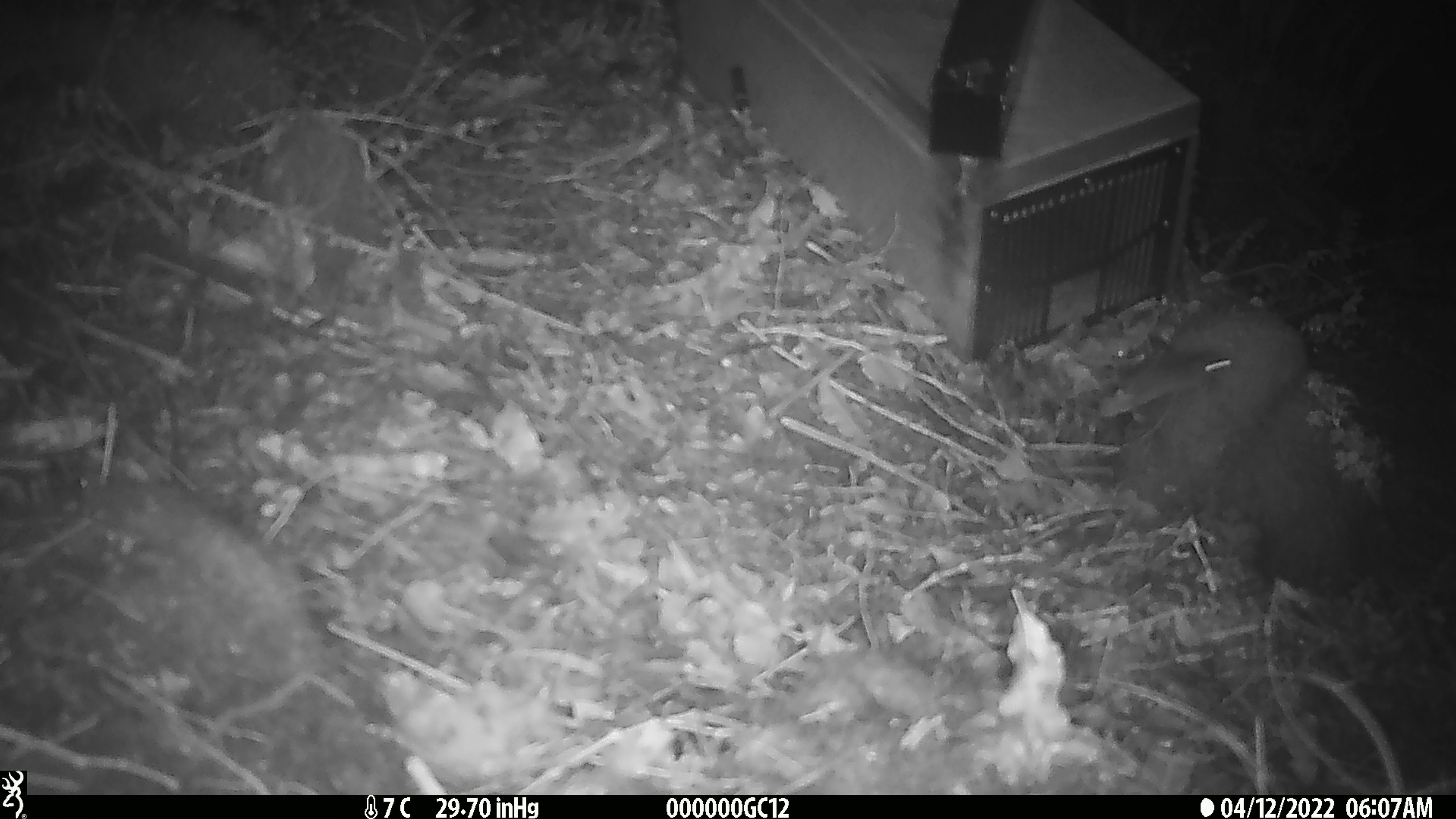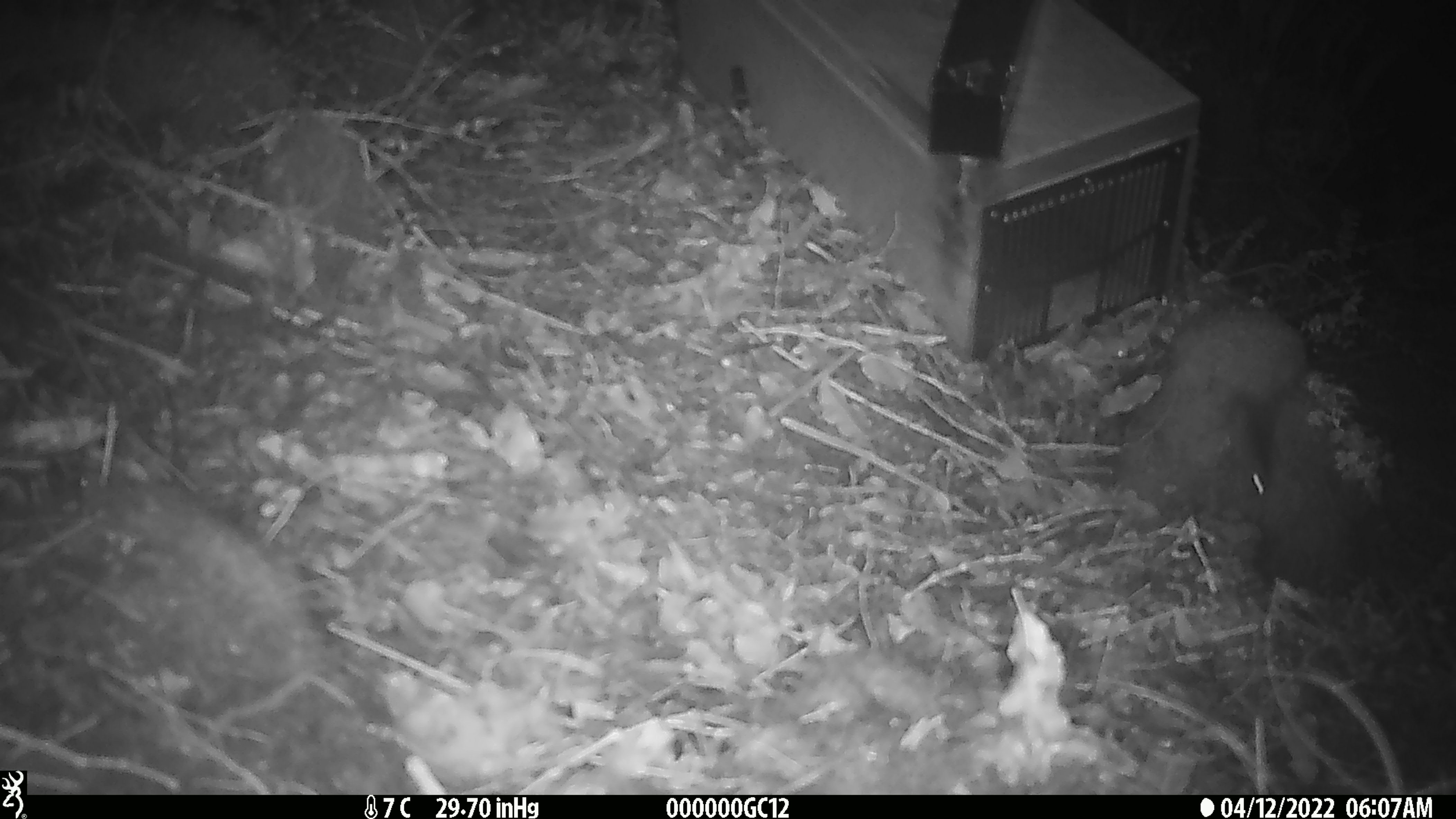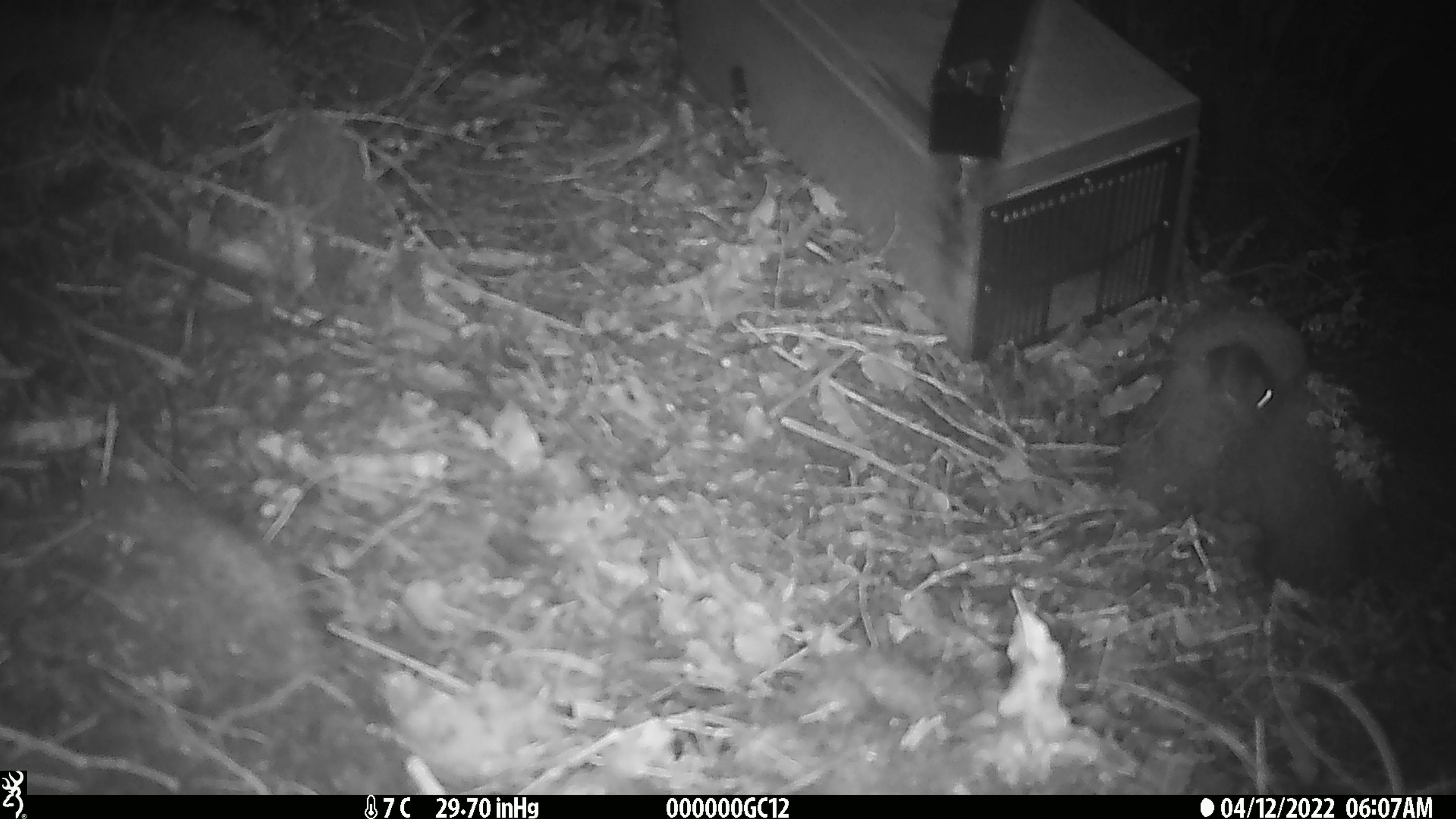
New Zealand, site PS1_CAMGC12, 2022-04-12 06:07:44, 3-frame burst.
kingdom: Animalia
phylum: Chordata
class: Mammalia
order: Rodentia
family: Muridae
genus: Mus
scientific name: Mus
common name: mouse